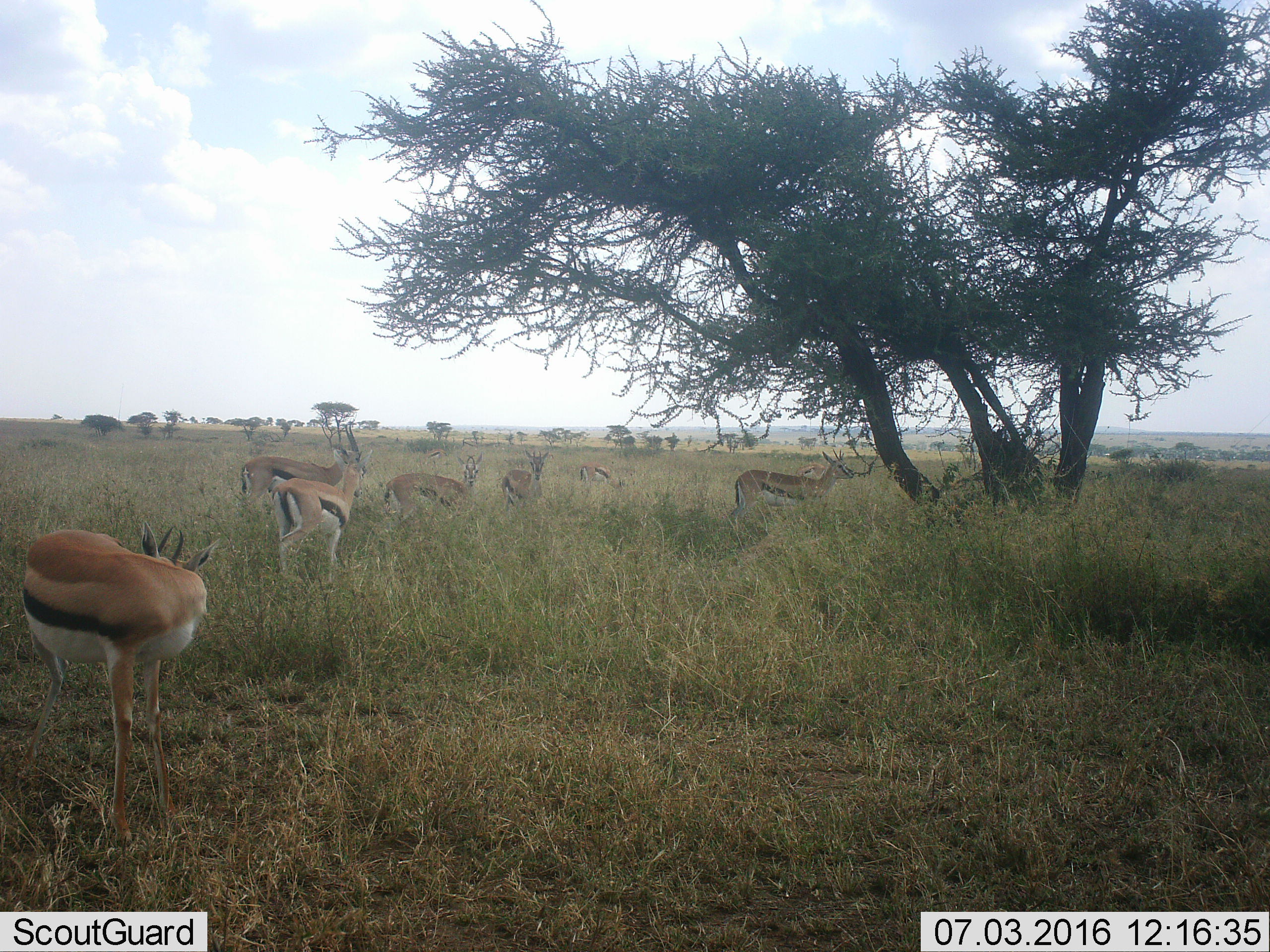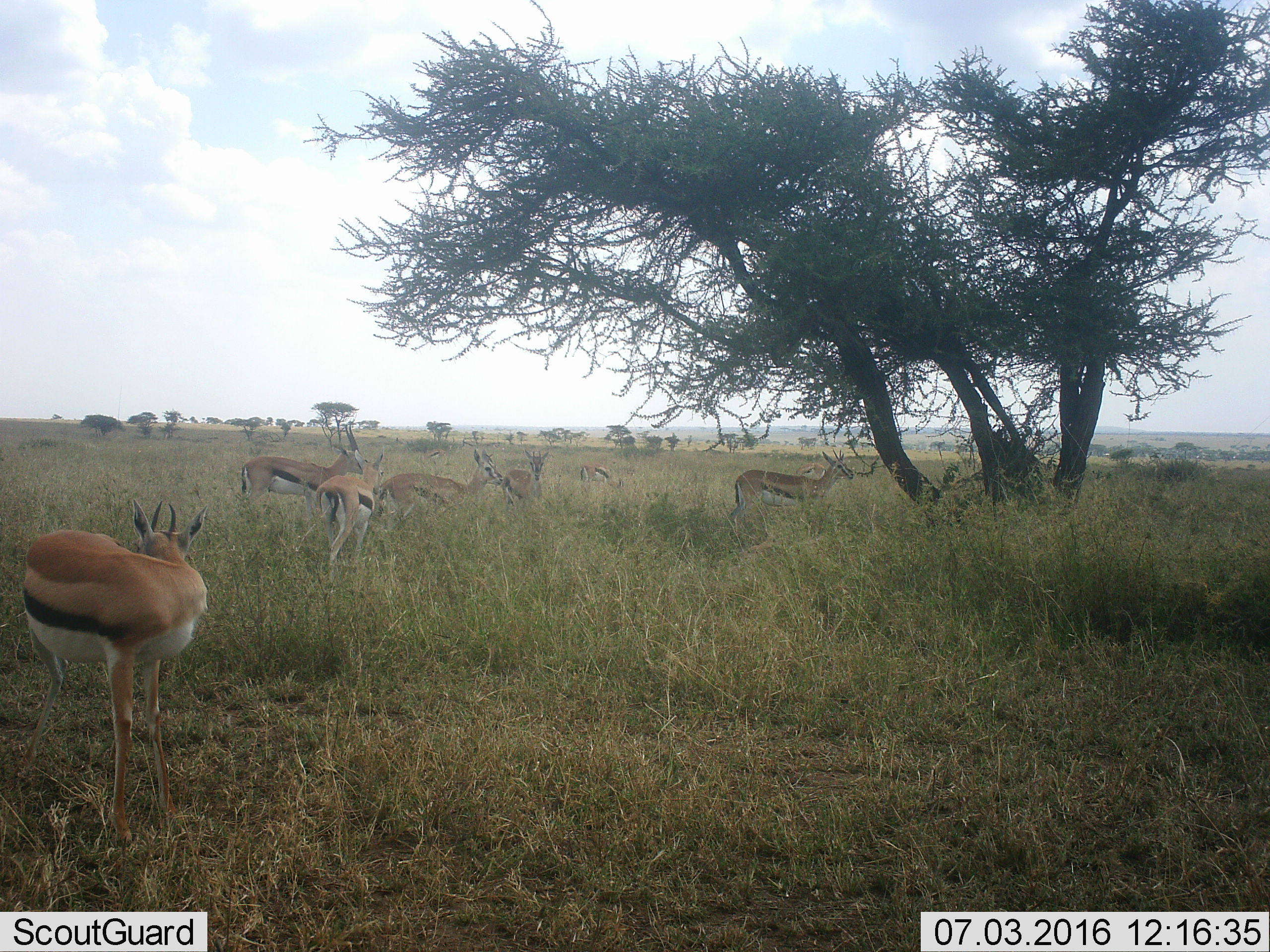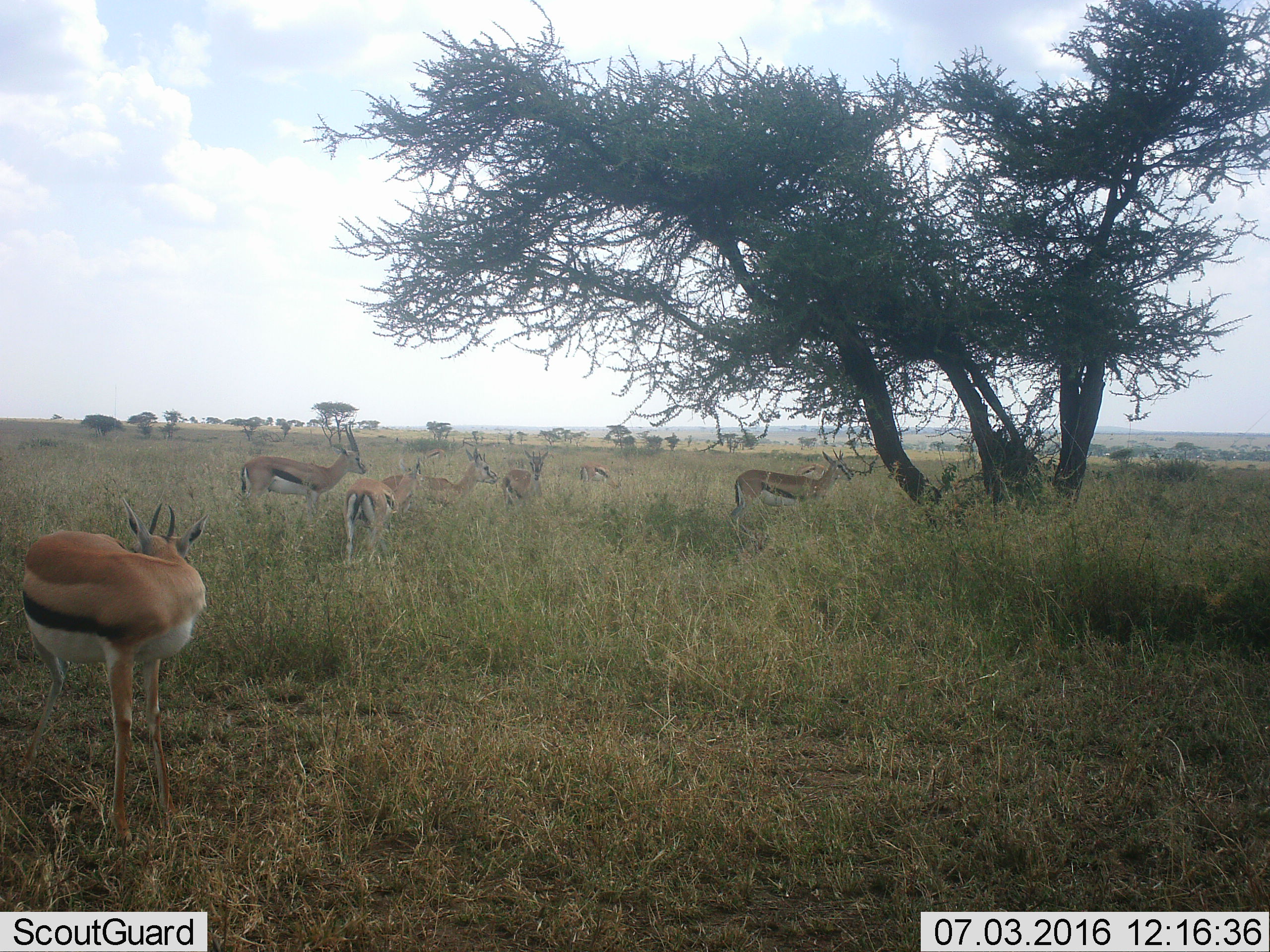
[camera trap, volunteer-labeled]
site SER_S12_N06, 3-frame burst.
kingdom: Animalia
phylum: Chordata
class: Mammalia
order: Artiodactyla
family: Bovidae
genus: Eudorcas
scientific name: Eudorcas thomsonii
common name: thomson's gazelle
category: gazellethomsons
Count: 10.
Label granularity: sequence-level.